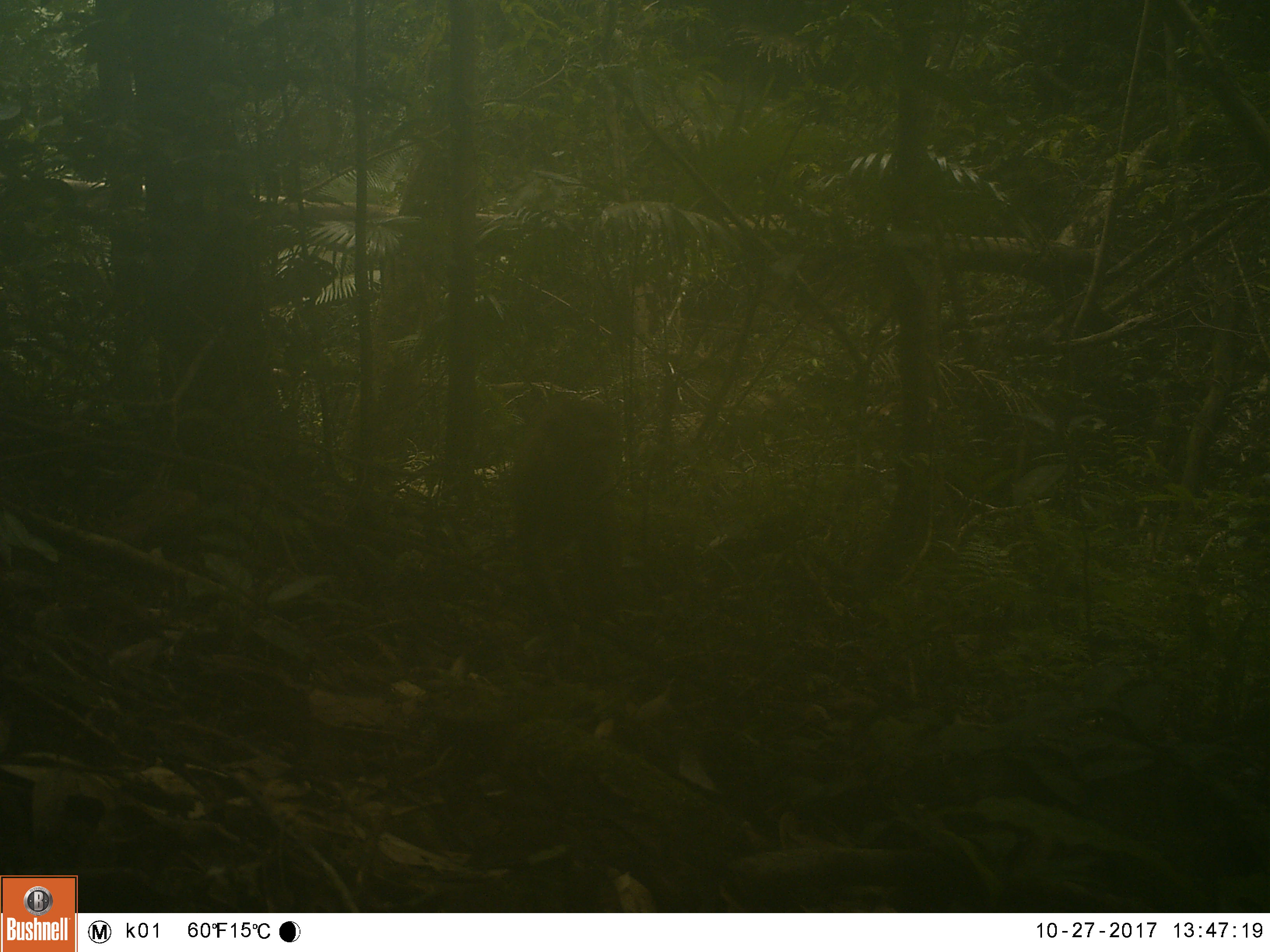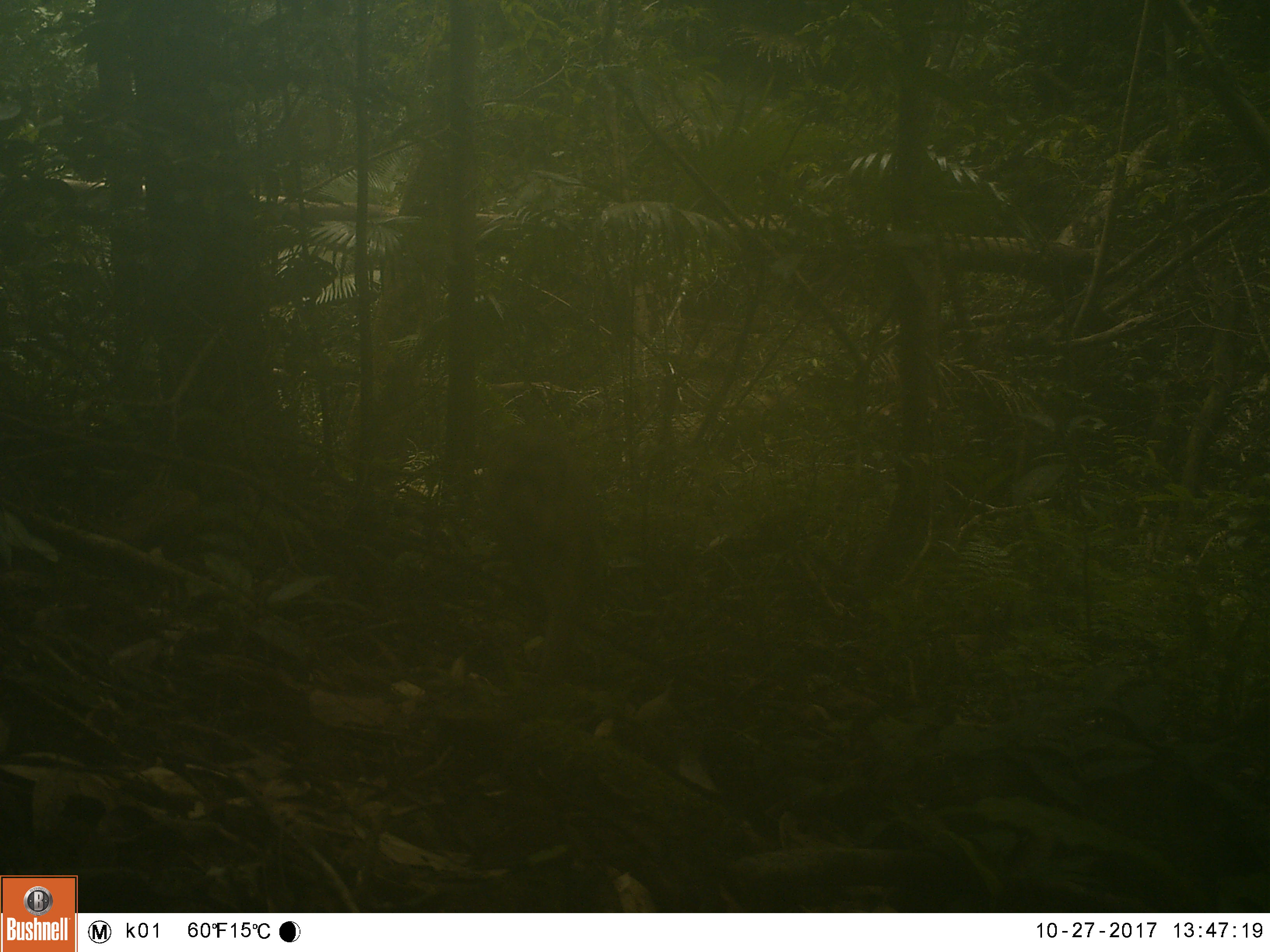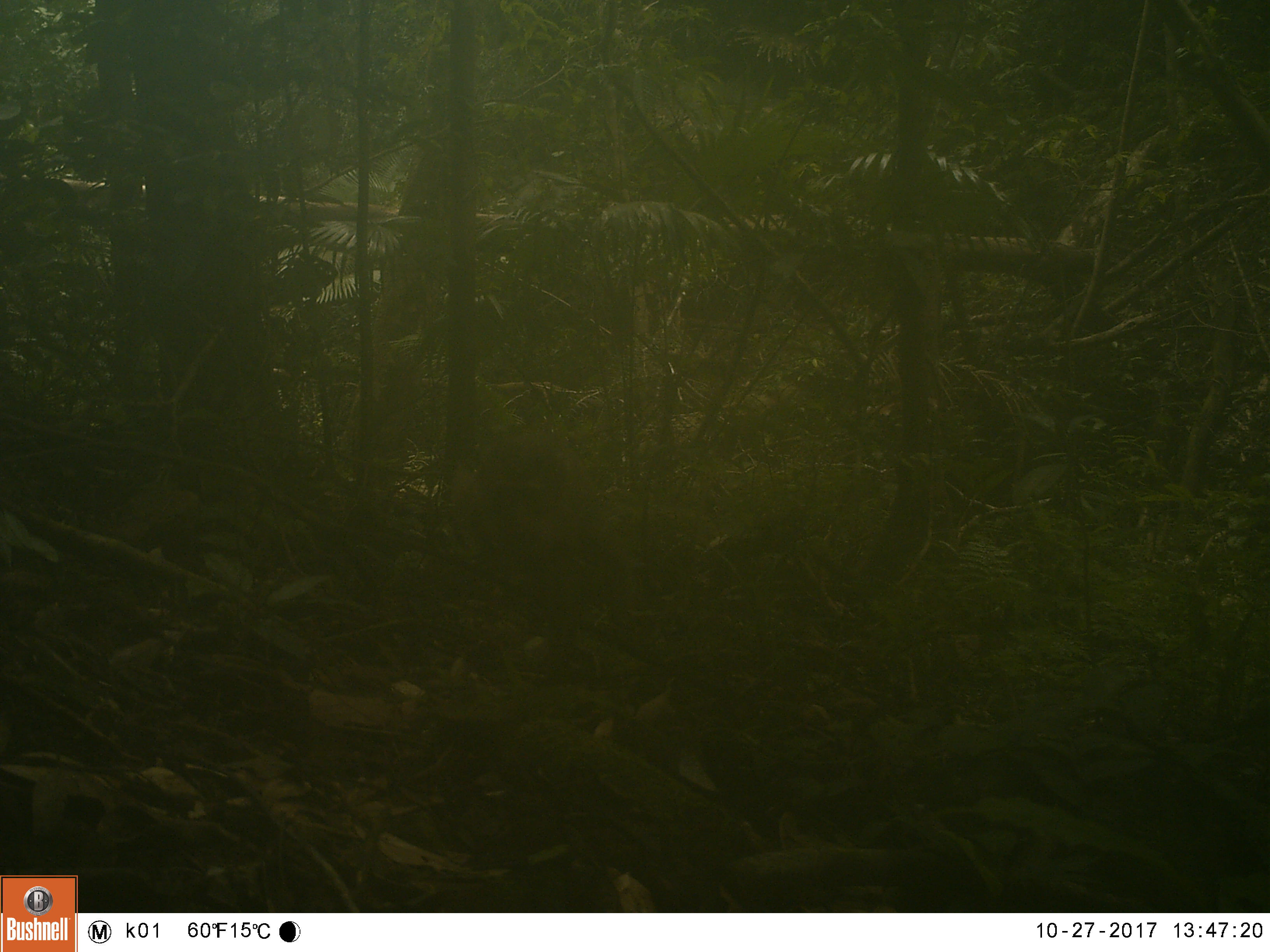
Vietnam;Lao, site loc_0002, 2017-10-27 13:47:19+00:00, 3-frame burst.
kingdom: Animalia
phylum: Chordata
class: Mammalia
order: Primates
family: Cercopithecidae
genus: Macaca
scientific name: Macaca nemestrina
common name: pig-tailed macaque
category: pig tailed macaque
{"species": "pig tailed macaque (pig-tailed macaque) (Macaca nemestrina)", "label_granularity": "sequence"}